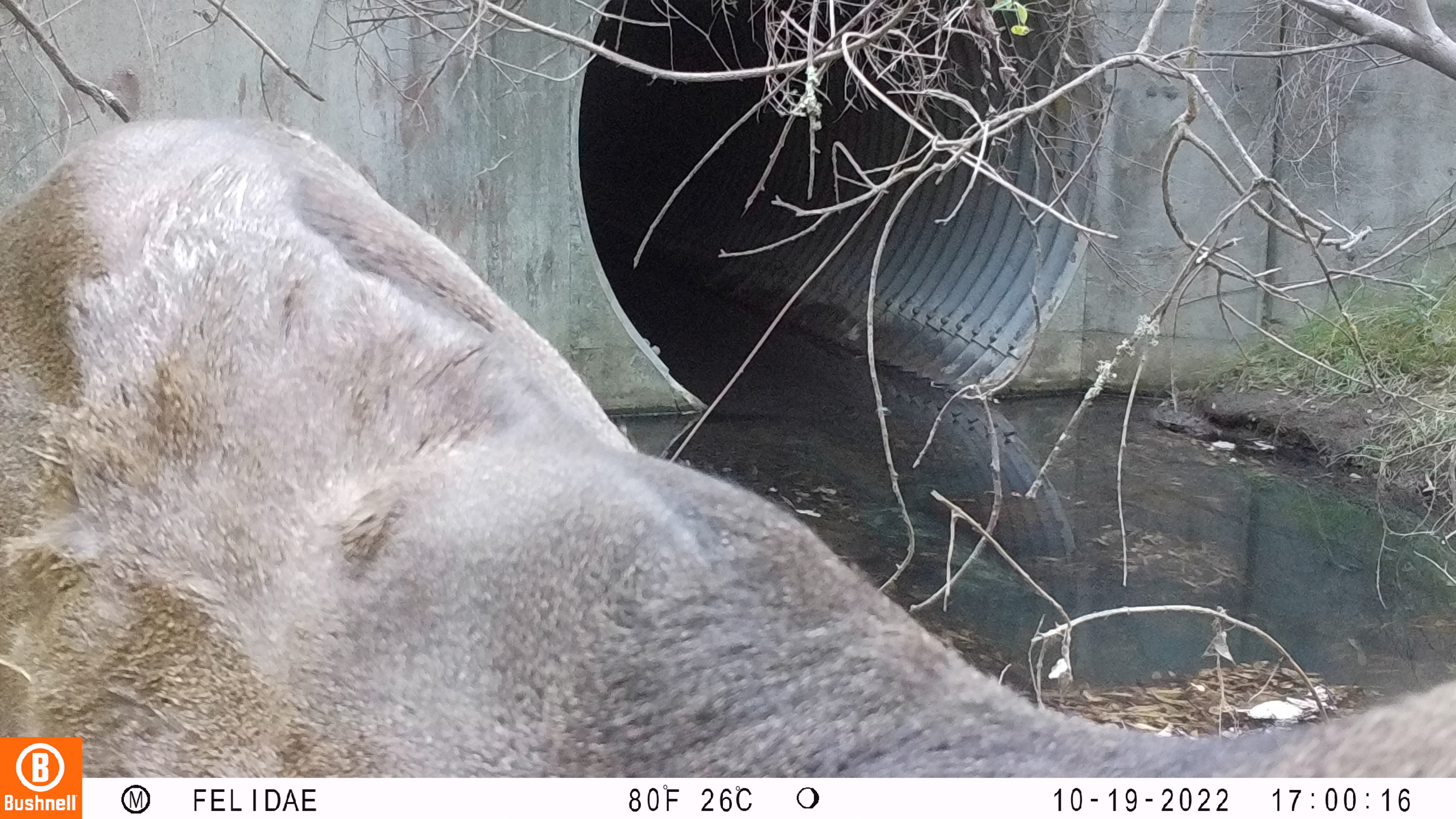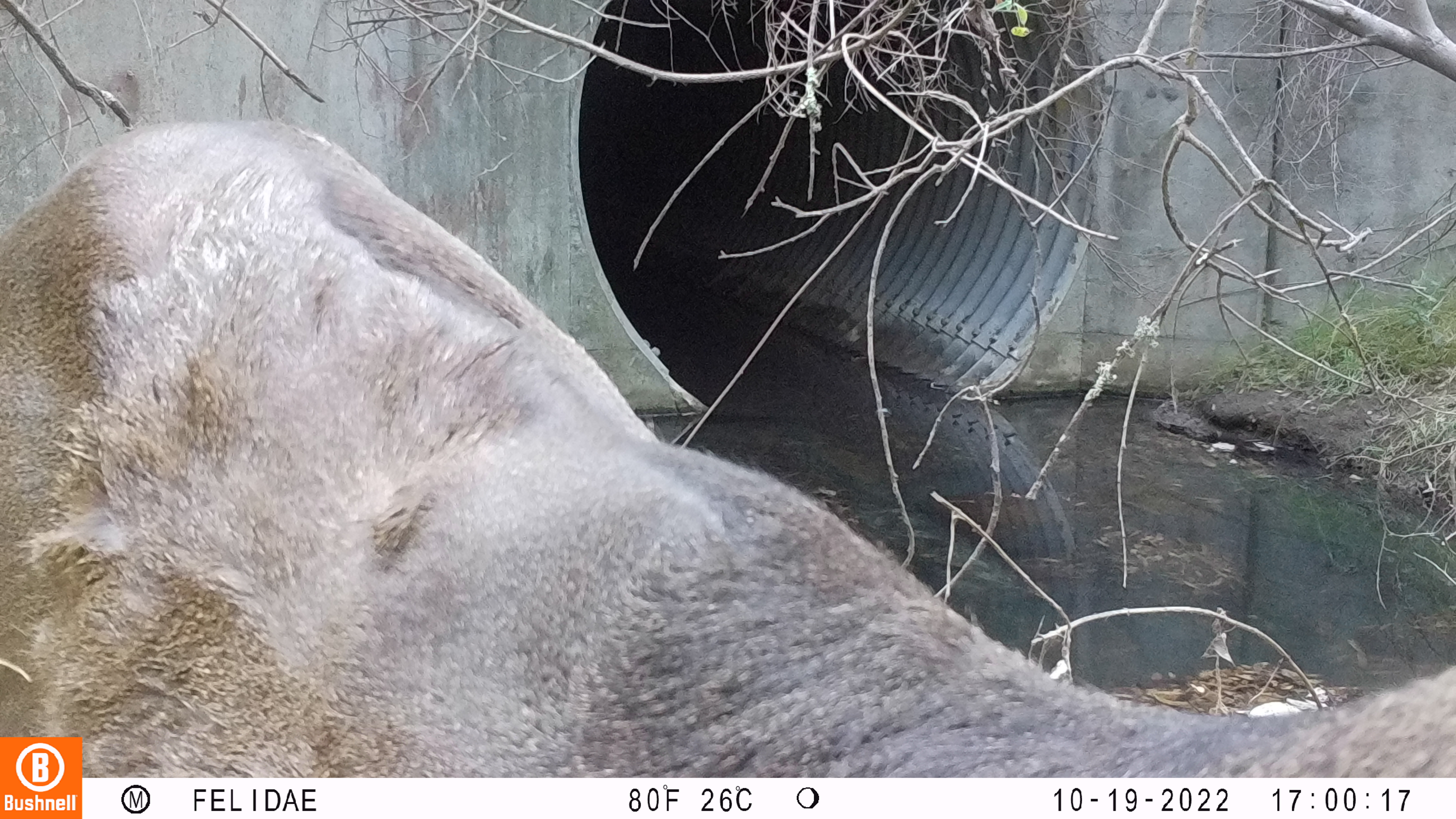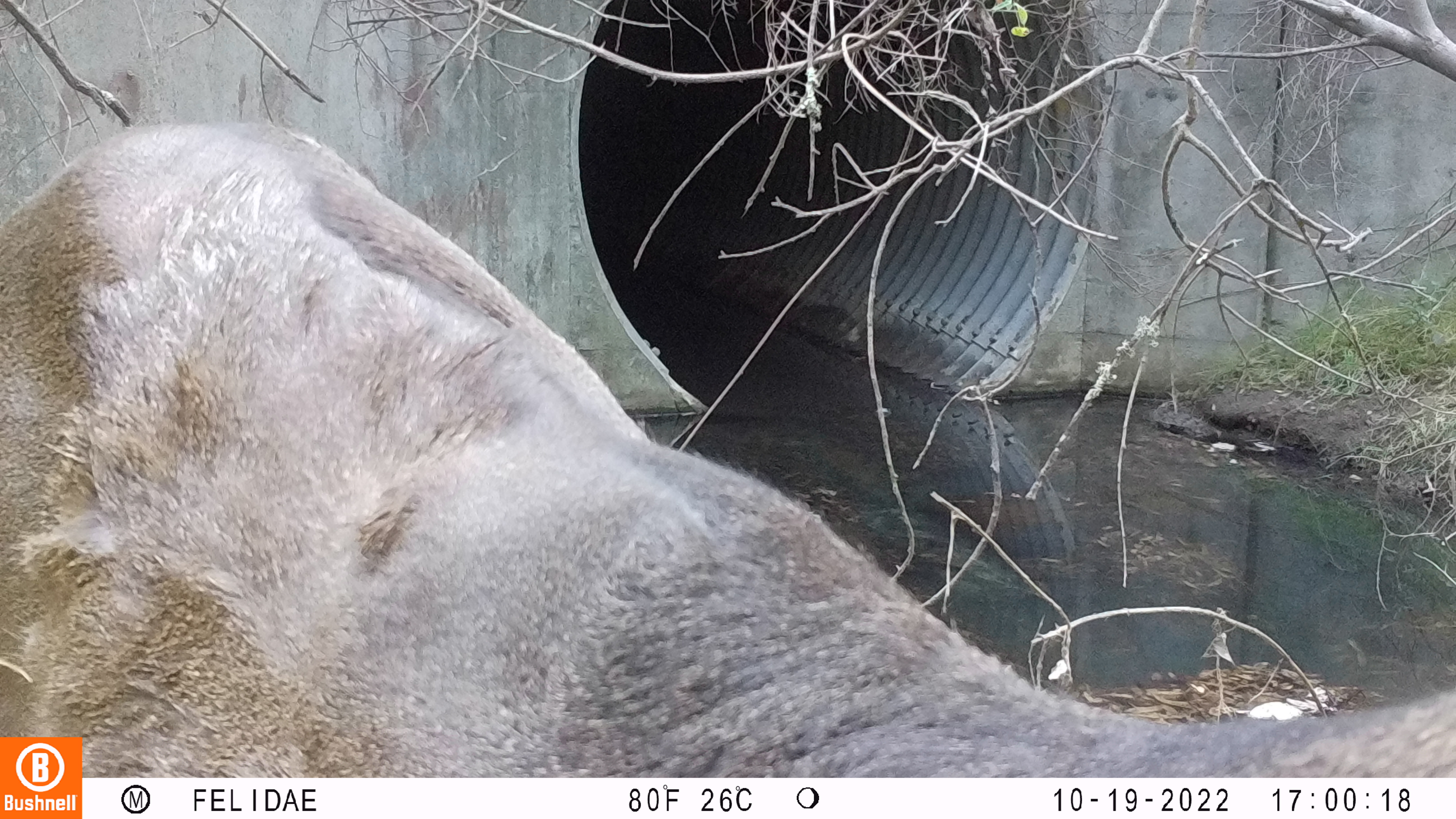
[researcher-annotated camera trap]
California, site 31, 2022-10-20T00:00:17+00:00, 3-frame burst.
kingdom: Animalia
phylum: Chordata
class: Mammalia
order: Artiodactyla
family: Cervidae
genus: Odocoileus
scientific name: Odocoileus hemionus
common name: mule deer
Mule deer (Odocoileus hemionus).